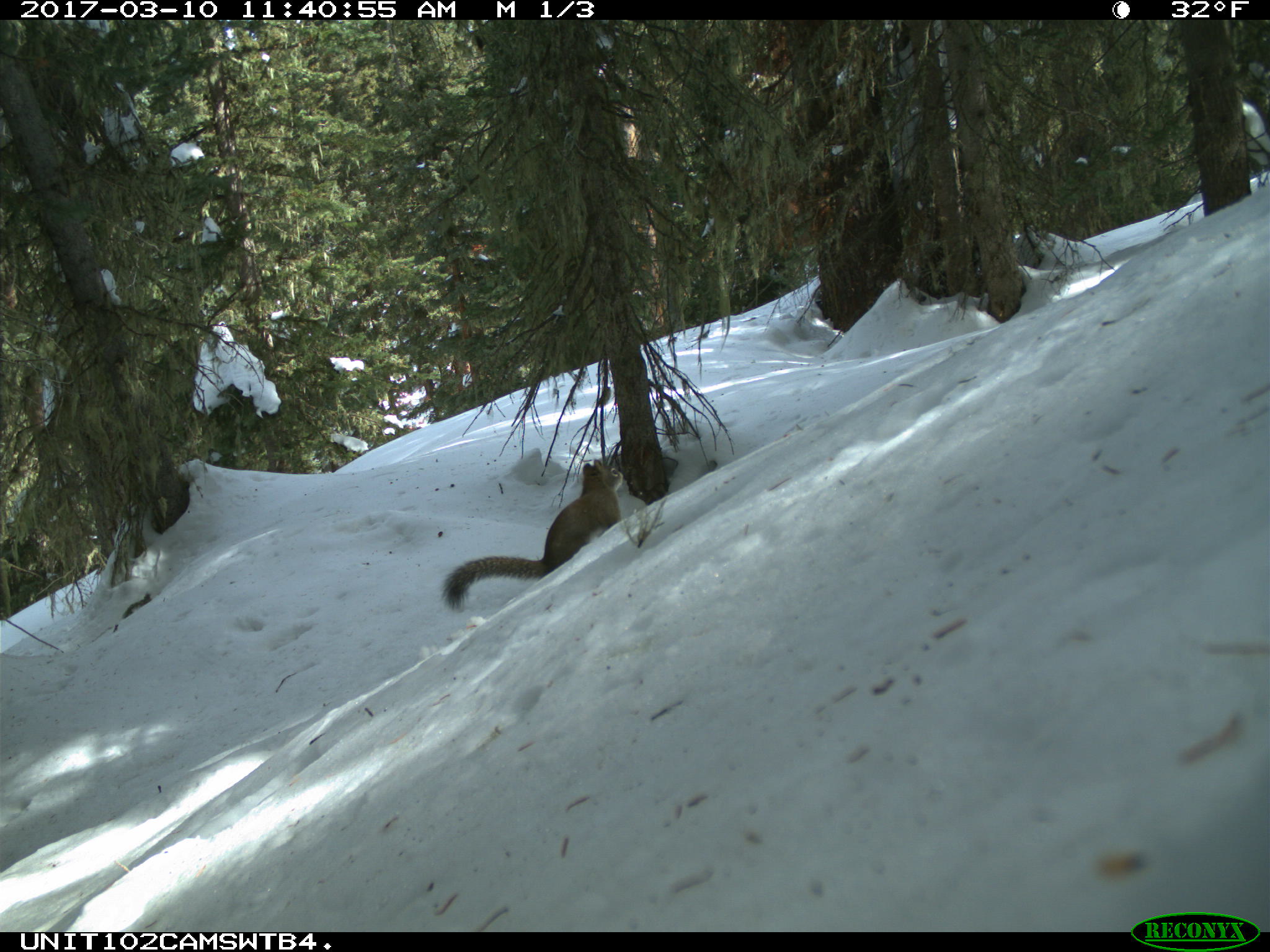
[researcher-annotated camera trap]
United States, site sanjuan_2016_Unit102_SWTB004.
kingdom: Animalia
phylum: Chordata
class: Mammalia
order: Rodentia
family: Sciuridae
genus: Tamiasciurus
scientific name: Tamiasciurus hudsonicus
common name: american red squirrel